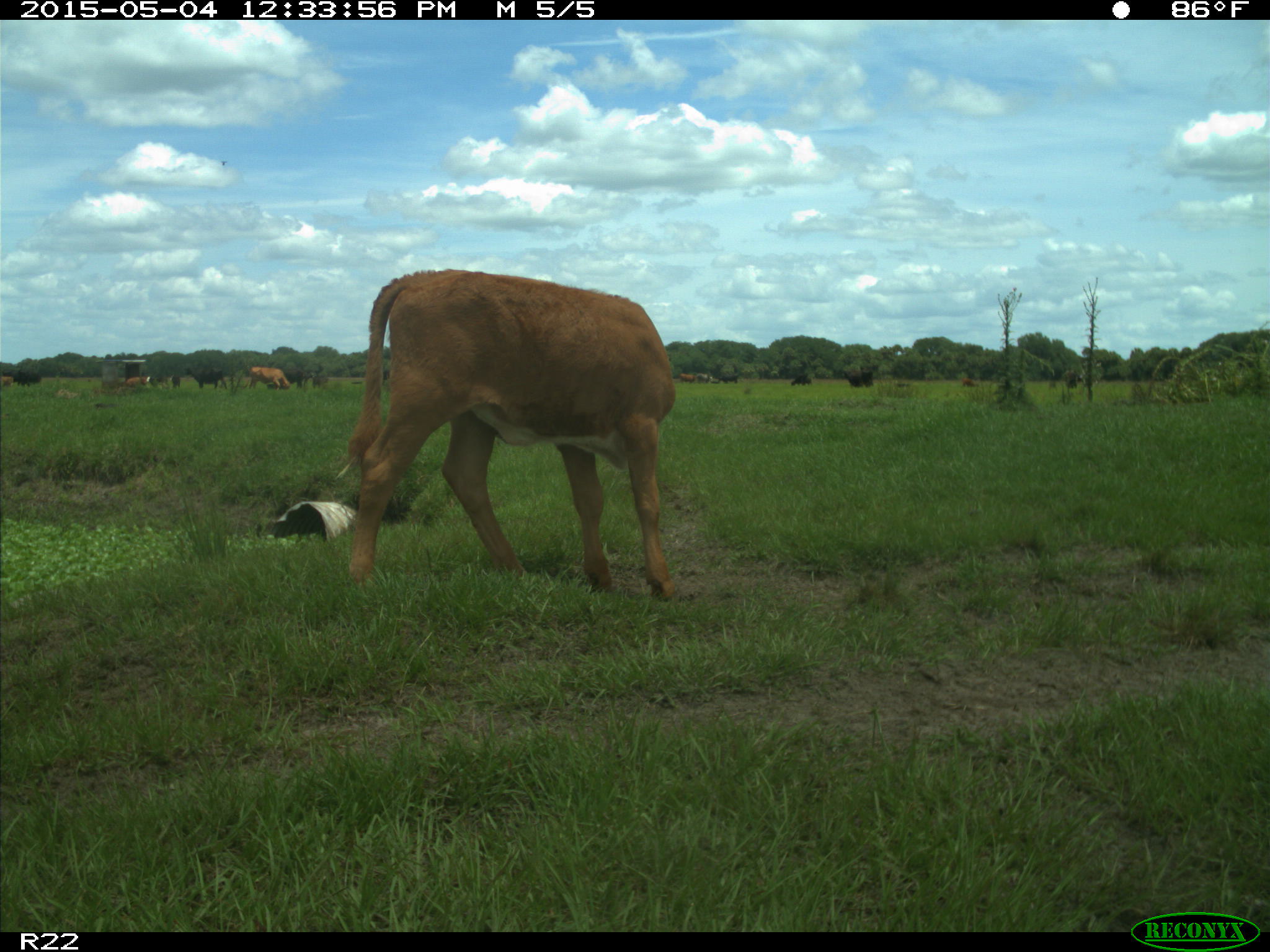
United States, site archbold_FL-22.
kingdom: Animalia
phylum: Chordata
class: Mammalia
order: Artiodactyla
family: Bovidae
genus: Bos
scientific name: Bos taurus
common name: domestic cow